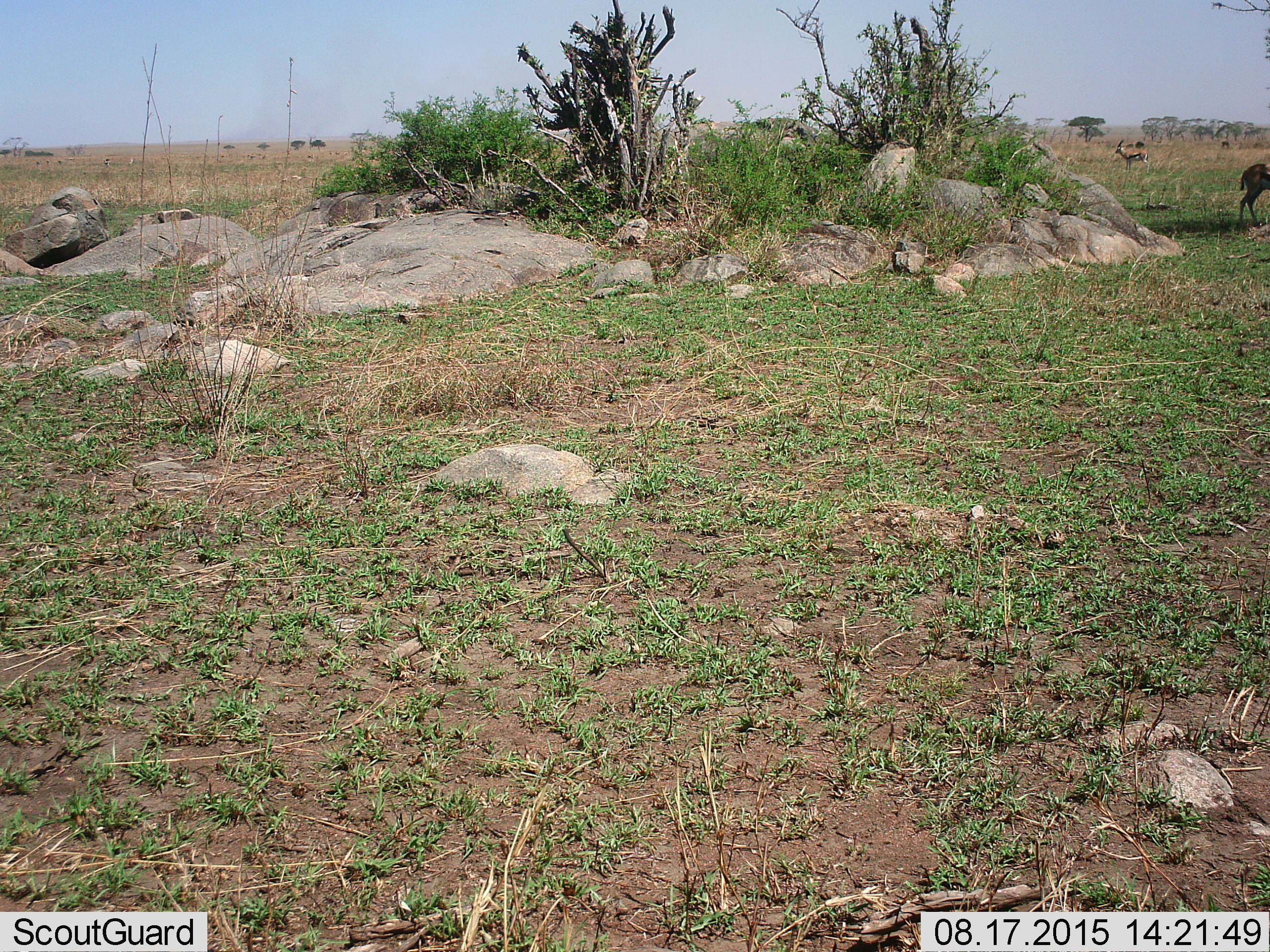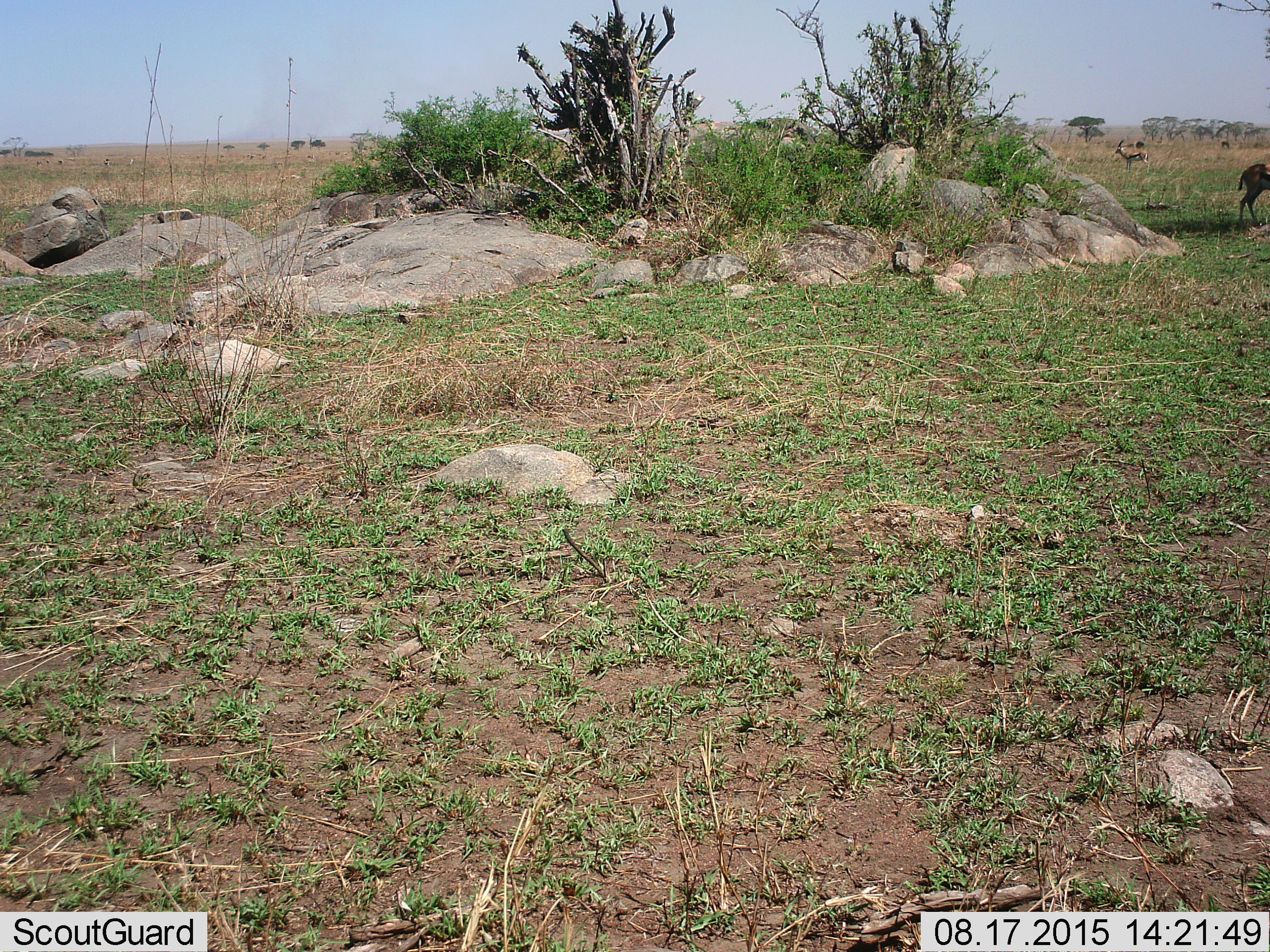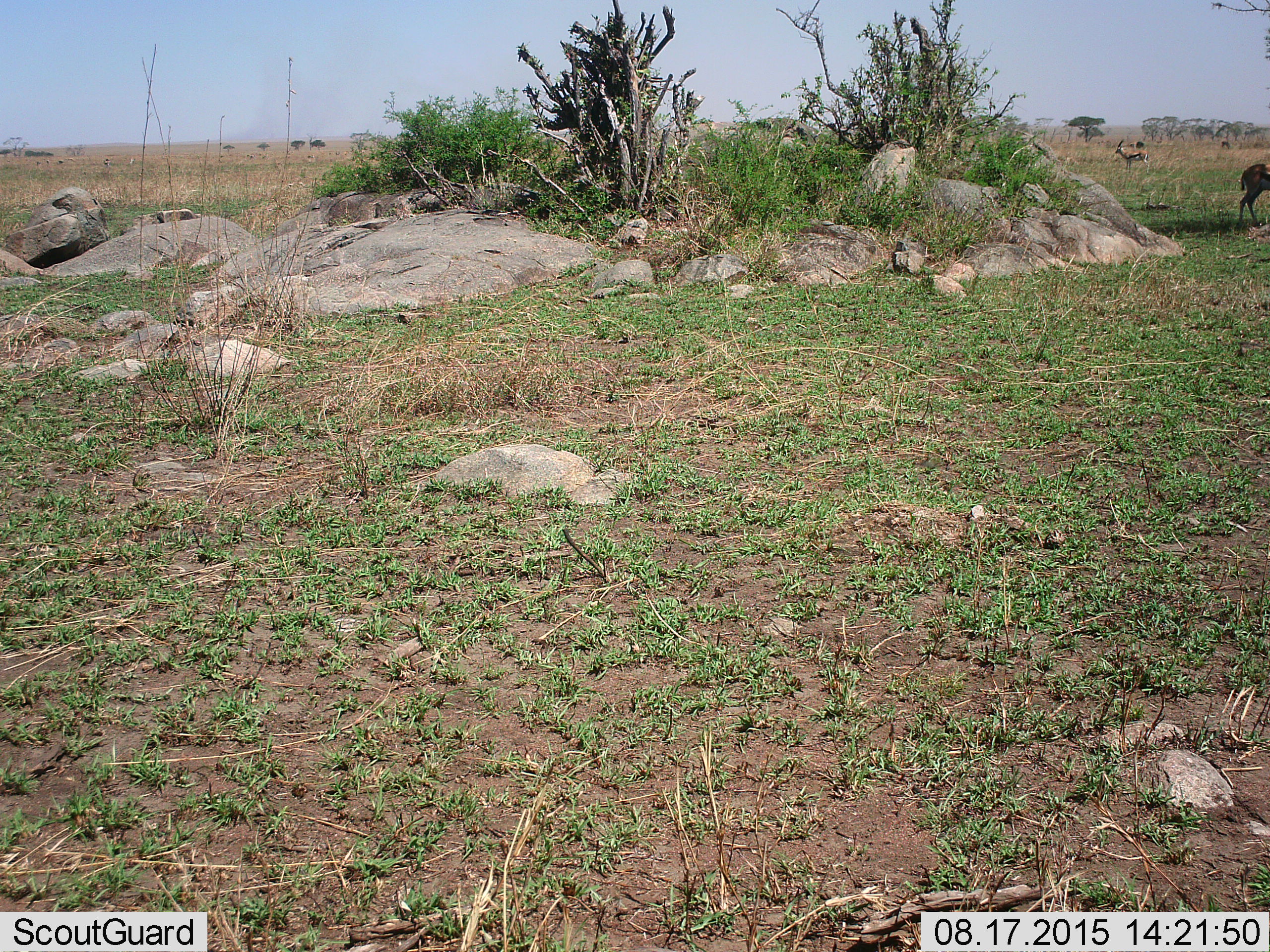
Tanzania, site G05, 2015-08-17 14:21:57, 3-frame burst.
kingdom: Animalia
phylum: Chordata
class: Mammalia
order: Artiodactyla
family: Bovidae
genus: Eudorcas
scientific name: Eudorcas thomsonii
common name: thomson's gazelle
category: gazellethomsons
Gazellethomsons (thomson's gazelle) (Eudorcas thomsonii), count 2. Behavior (volunteer vote fractions): standing 79%, resting 7%, moving 36%, interacting 0%. Young present (vote fraction): 0%. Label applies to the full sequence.